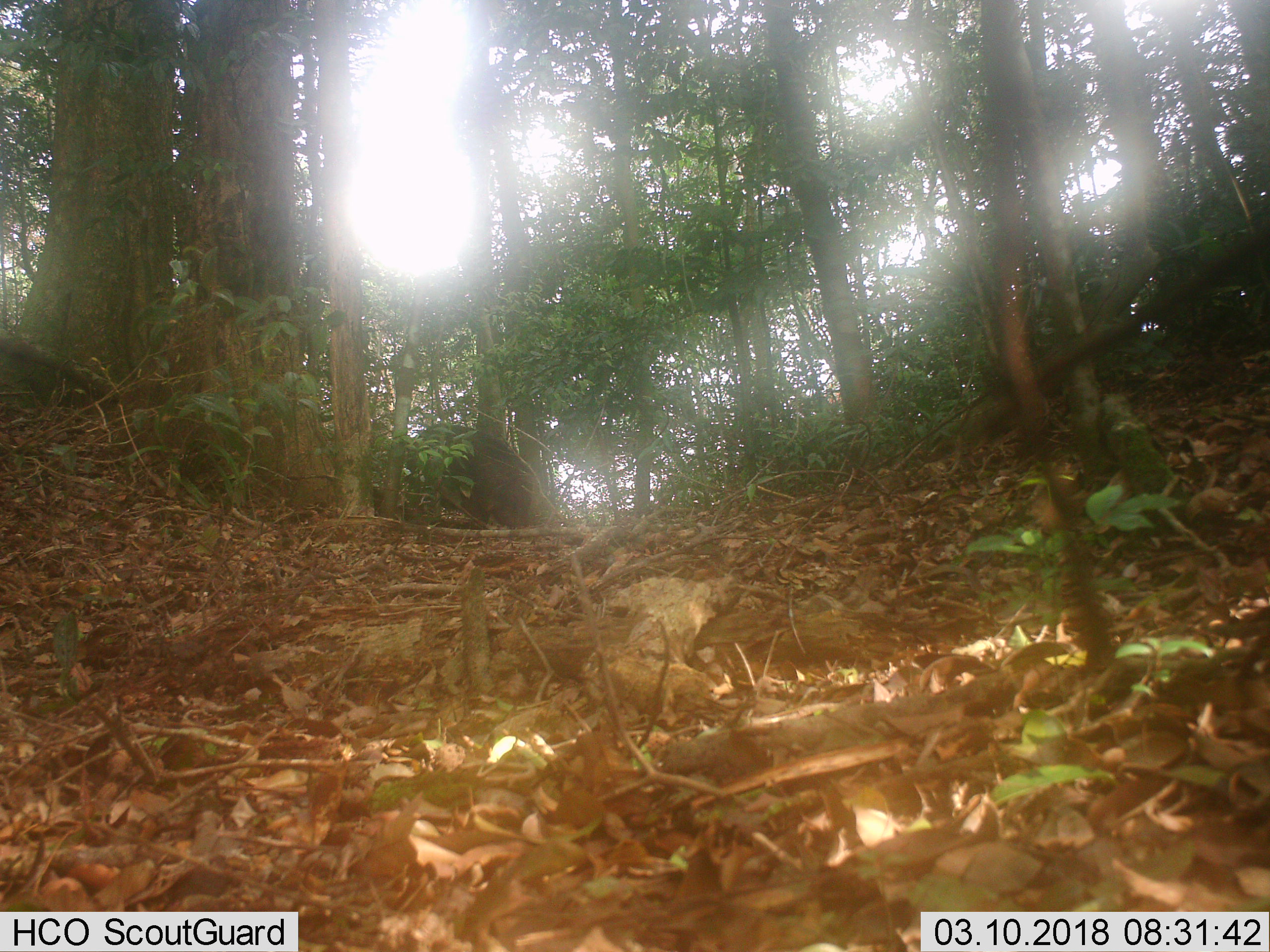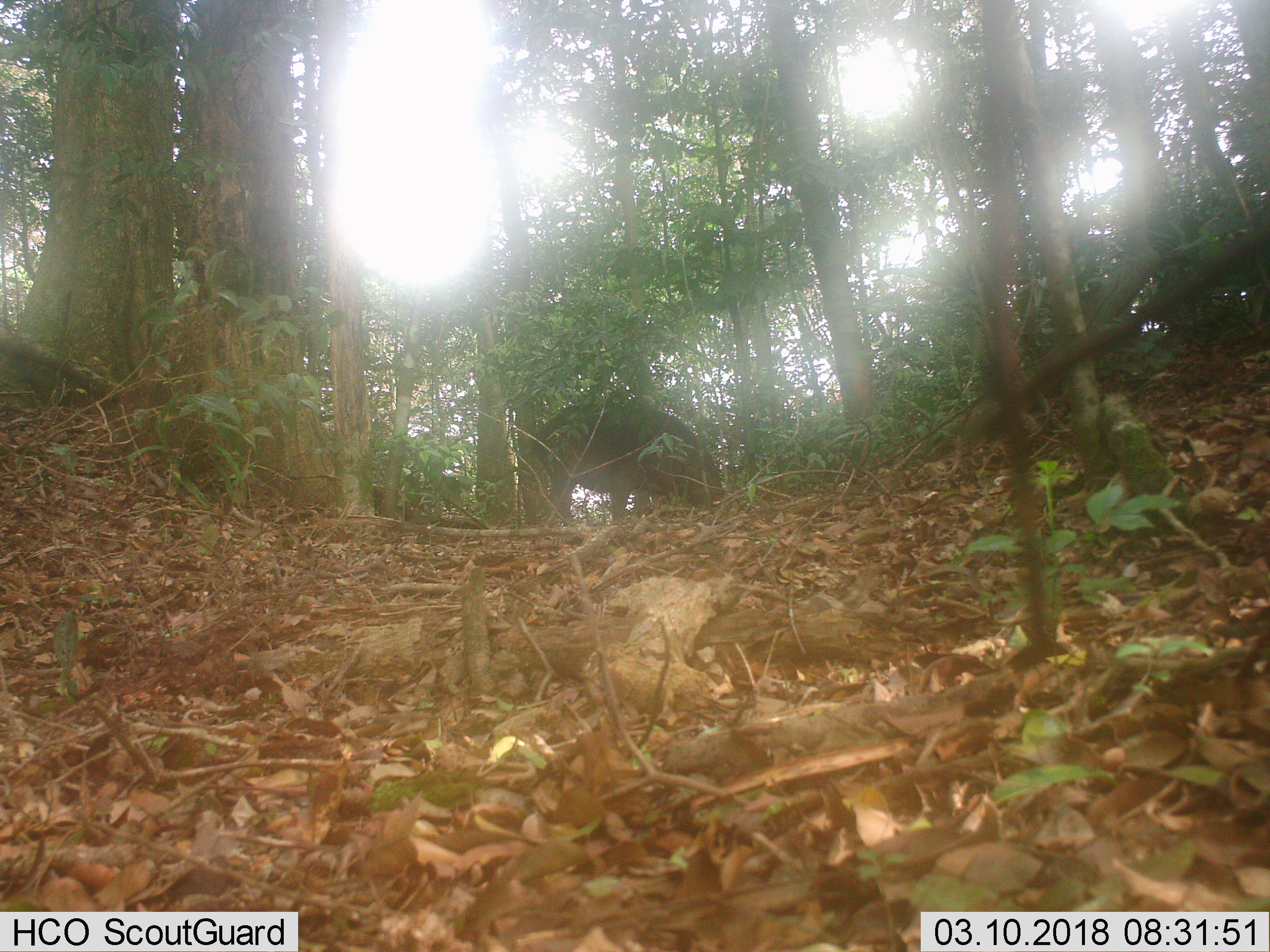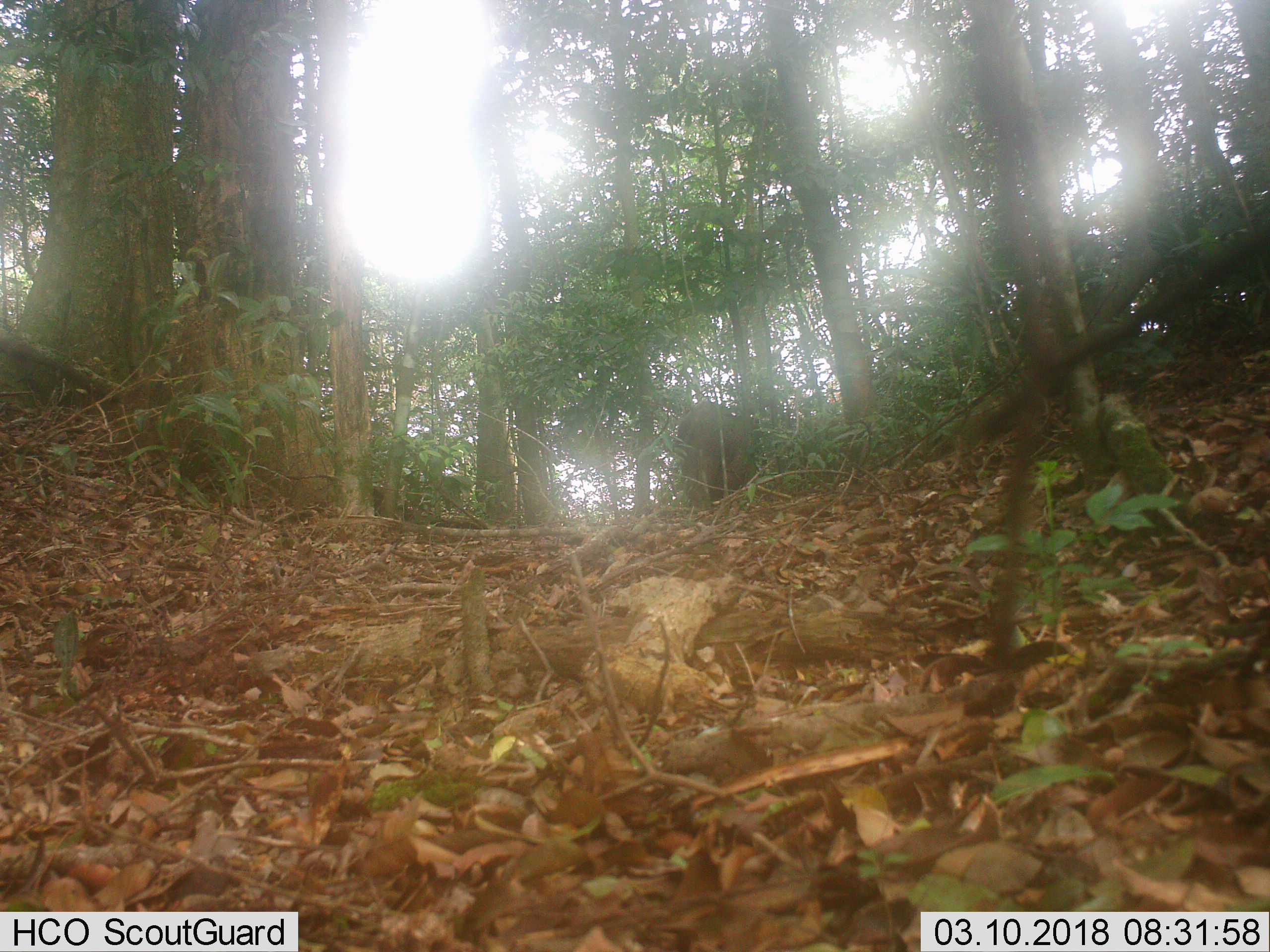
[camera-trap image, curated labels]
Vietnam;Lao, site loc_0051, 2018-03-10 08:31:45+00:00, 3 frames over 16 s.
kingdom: Animalia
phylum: Chordata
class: Mammalia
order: Artiodactyla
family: Suidae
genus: Sus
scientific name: Sus scrofa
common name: eurasian wild pig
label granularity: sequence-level